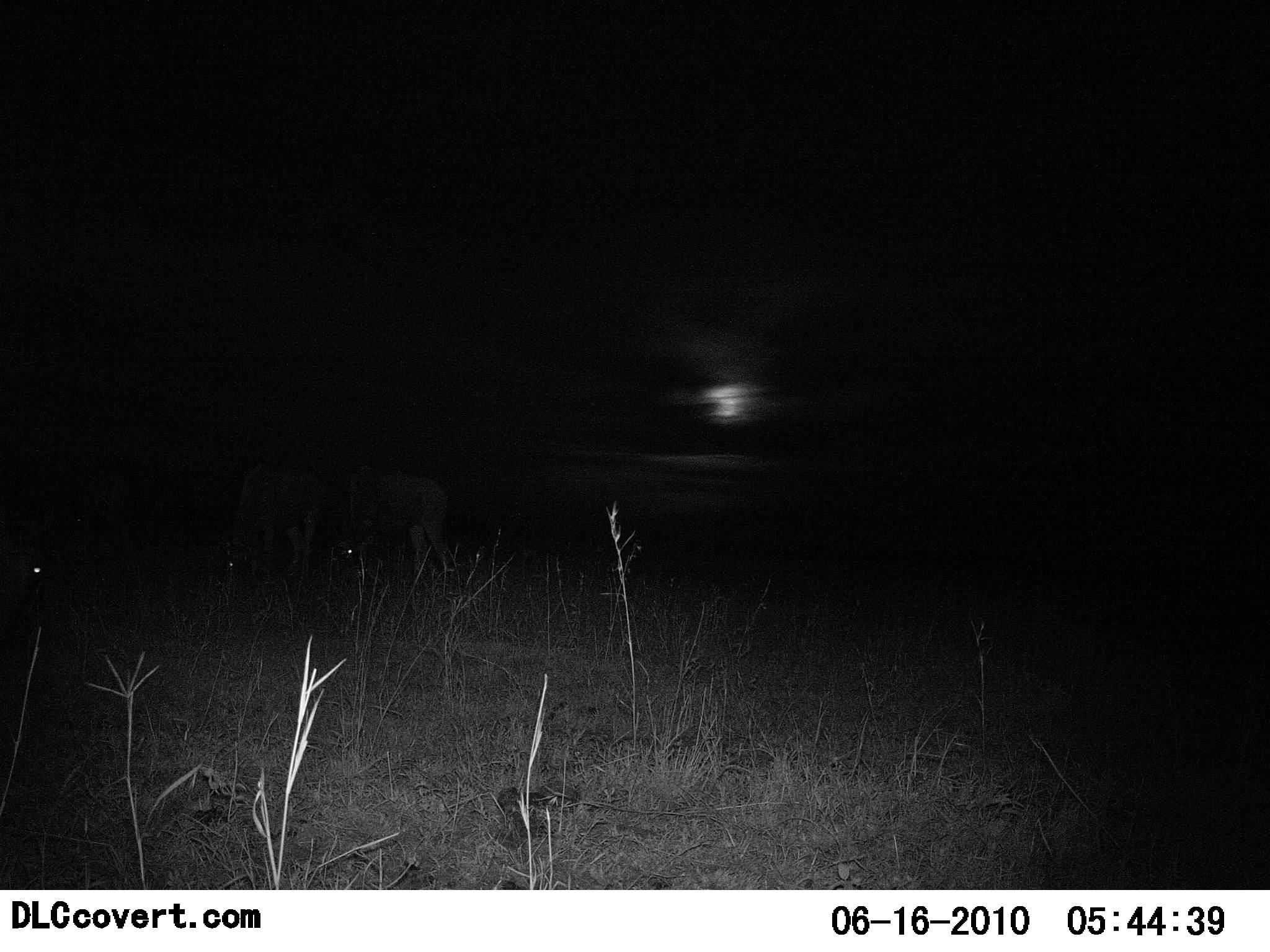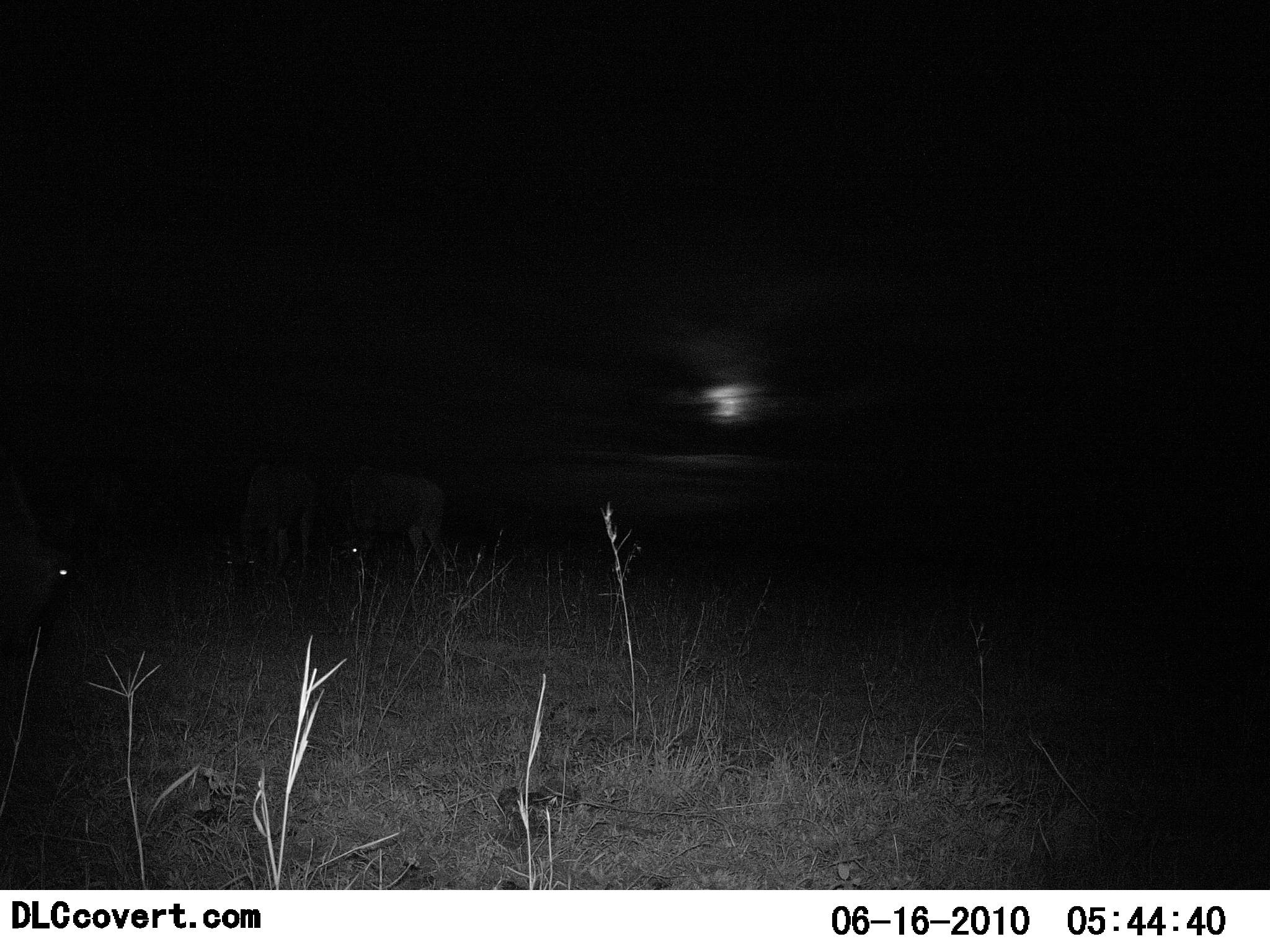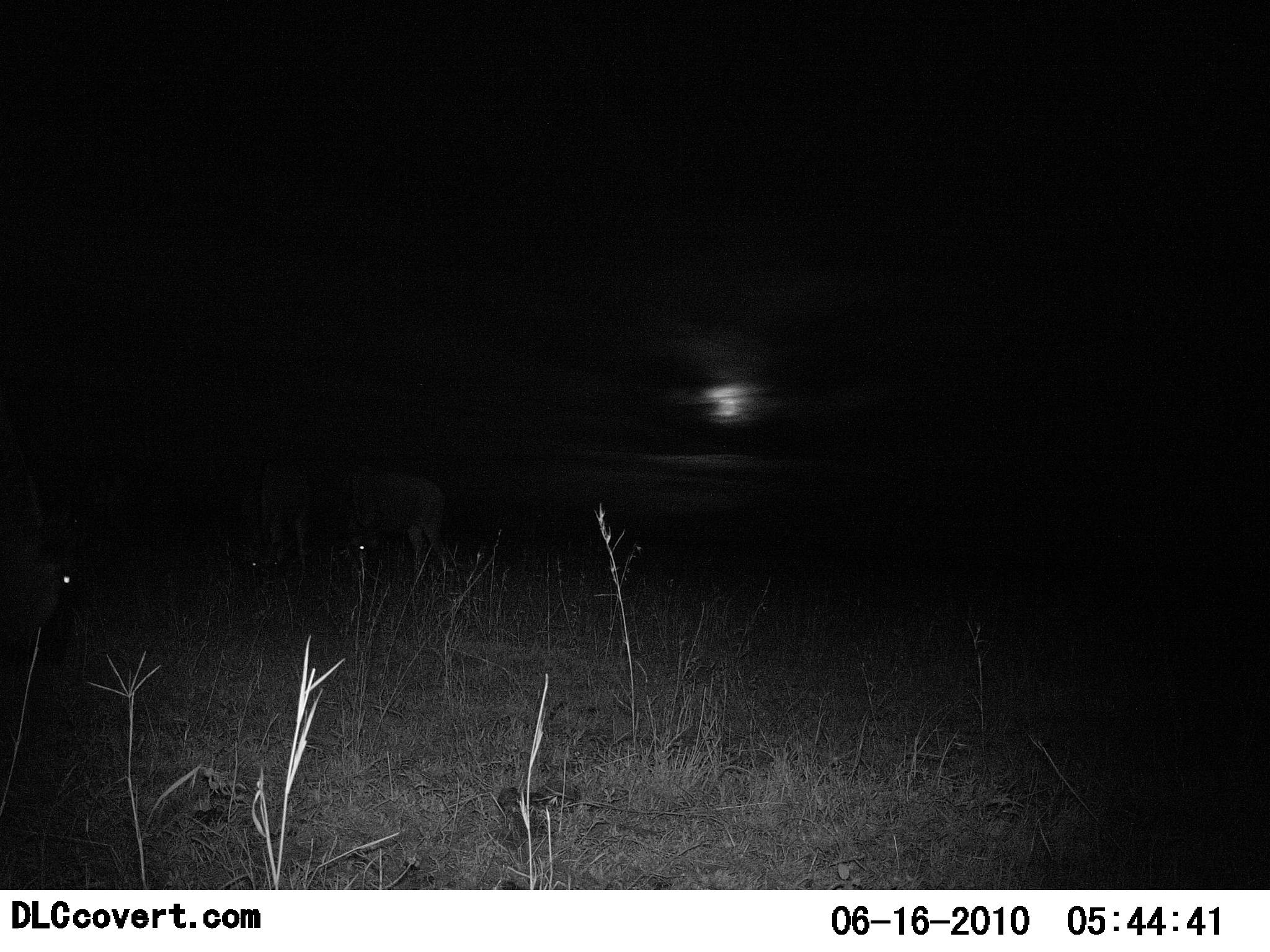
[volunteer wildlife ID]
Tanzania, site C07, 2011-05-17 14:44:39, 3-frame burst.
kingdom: Animalia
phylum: Chordata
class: Mammalia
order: Artiodactyla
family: Bovidae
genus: Connochaetes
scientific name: Connochaetes taurinus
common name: blue wildebeest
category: wildebeest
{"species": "wildebeest (blue wildebeest) (Connochaetes taurinus)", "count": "3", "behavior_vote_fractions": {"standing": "10%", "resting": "10%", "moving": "10%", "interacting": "0%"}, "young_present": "0%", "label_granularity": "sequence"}